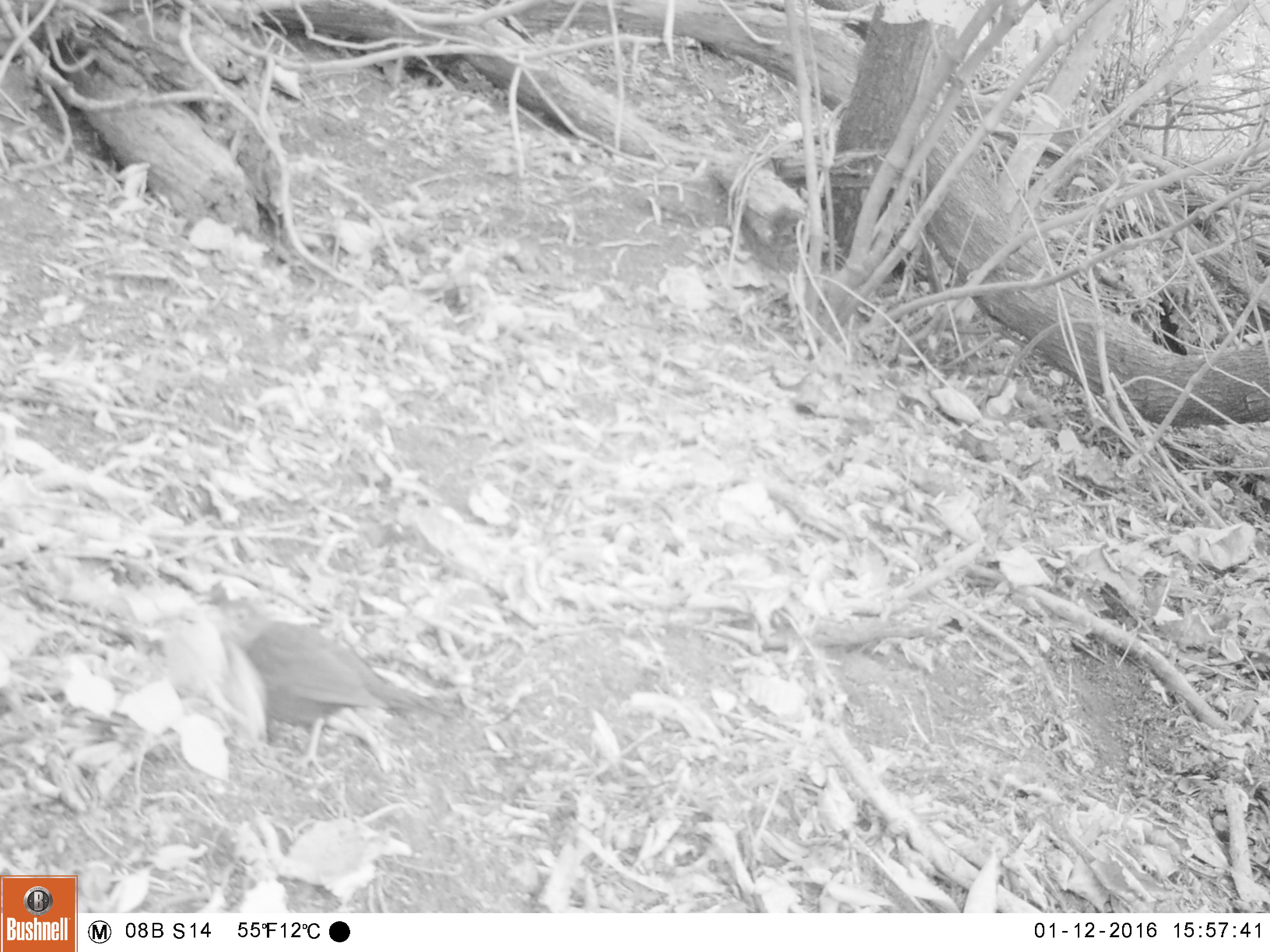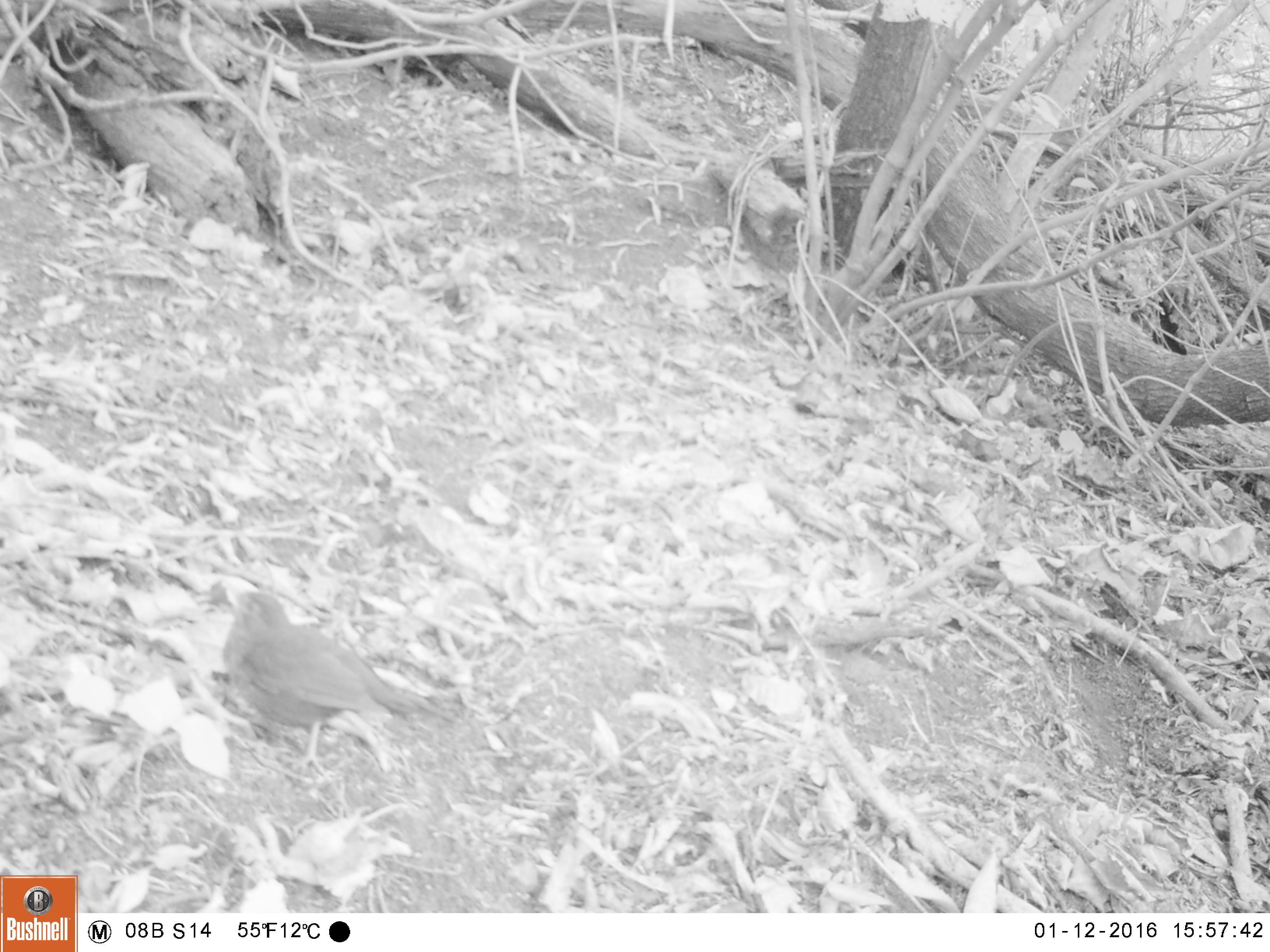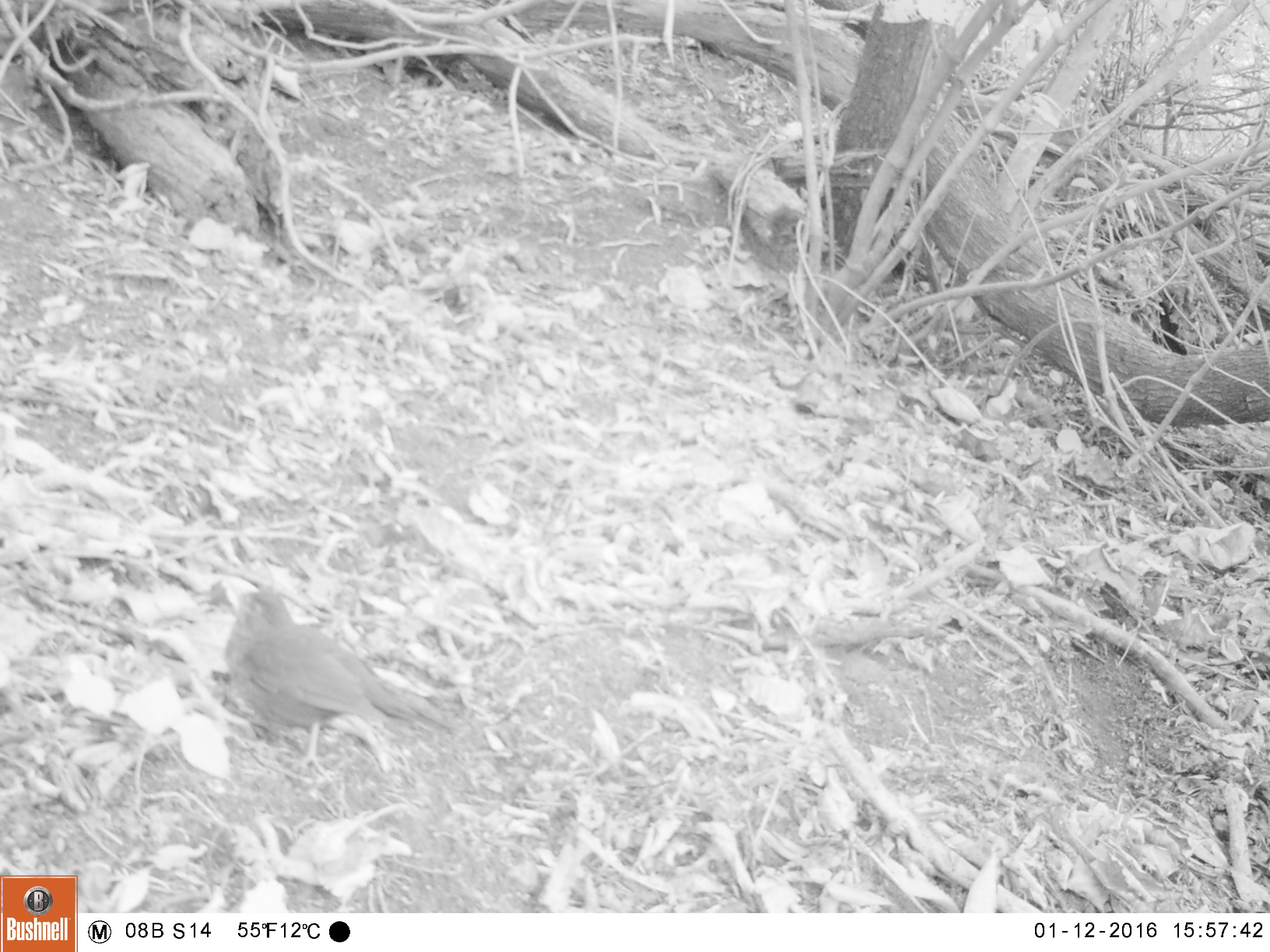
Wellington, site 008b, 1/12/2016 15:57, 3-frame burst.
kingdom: Animalia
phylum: Chordata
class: Aves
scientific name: Aves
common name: bird